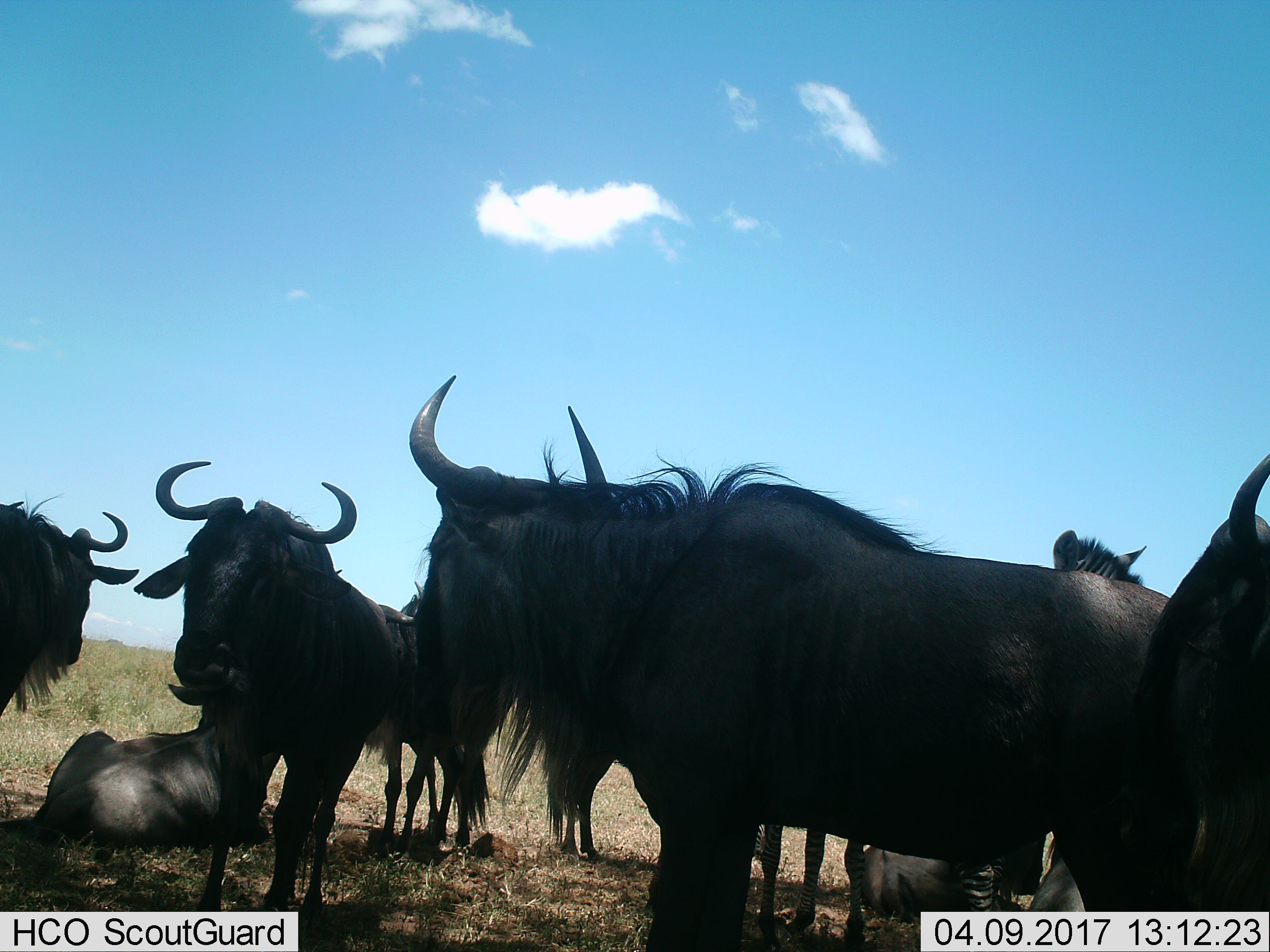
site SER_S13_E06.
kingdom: Animalia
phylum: Chordata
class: Mammalia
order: Artiodactyla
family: Bovidae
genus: Connochaetes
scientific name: Connochaetes taurinus taurinus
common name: blue wildebeest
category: wildebeestblue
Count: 6.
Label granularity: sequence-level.